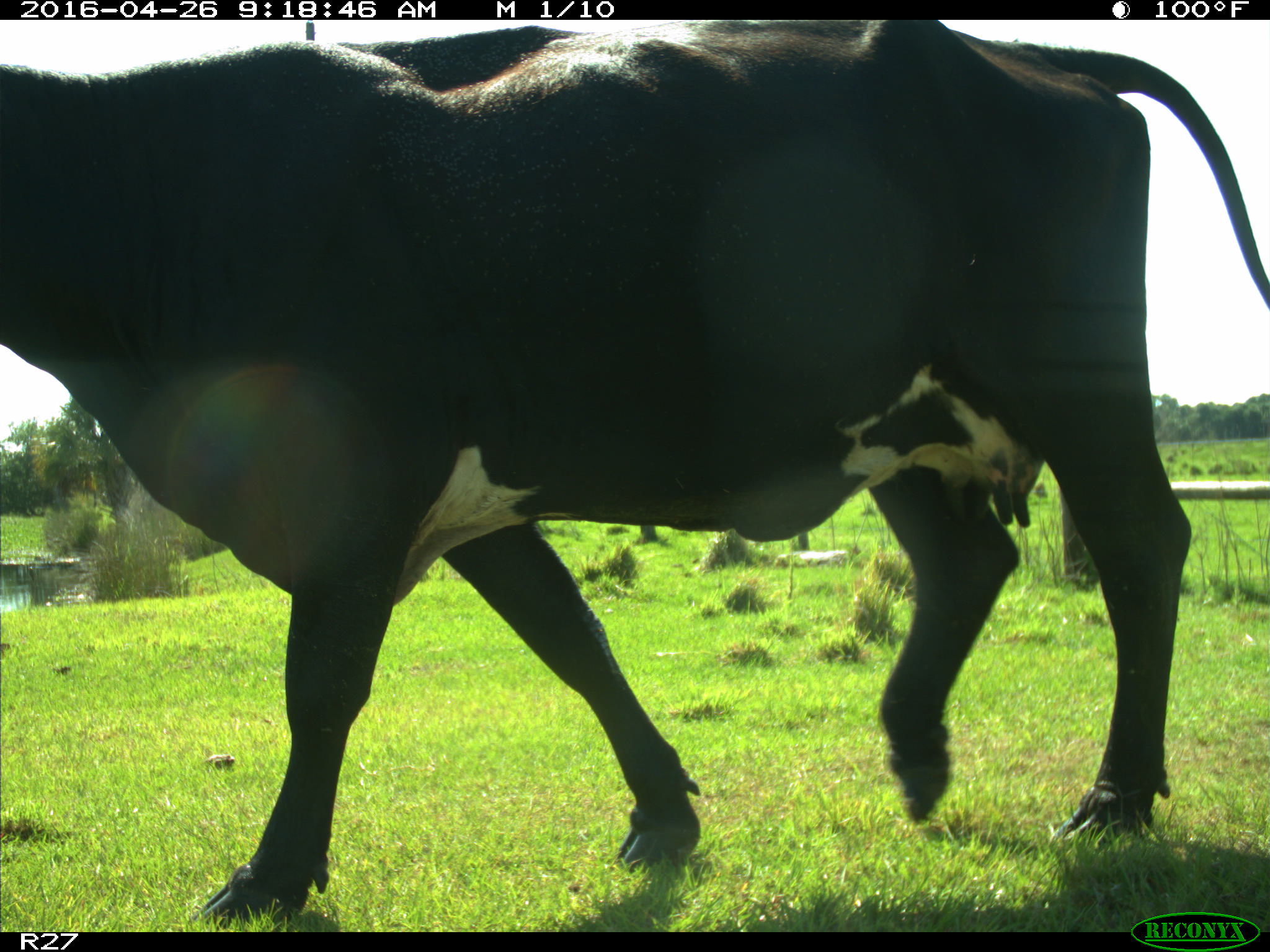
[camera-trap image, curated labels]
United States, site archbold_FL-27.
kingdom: Animalia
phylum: Chordata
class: Mammalia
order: Artiodactyla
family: Bovidae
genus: Bos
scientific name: Bos taurus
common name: domestic cow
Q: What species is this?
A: Bos taurus (domestic cow).